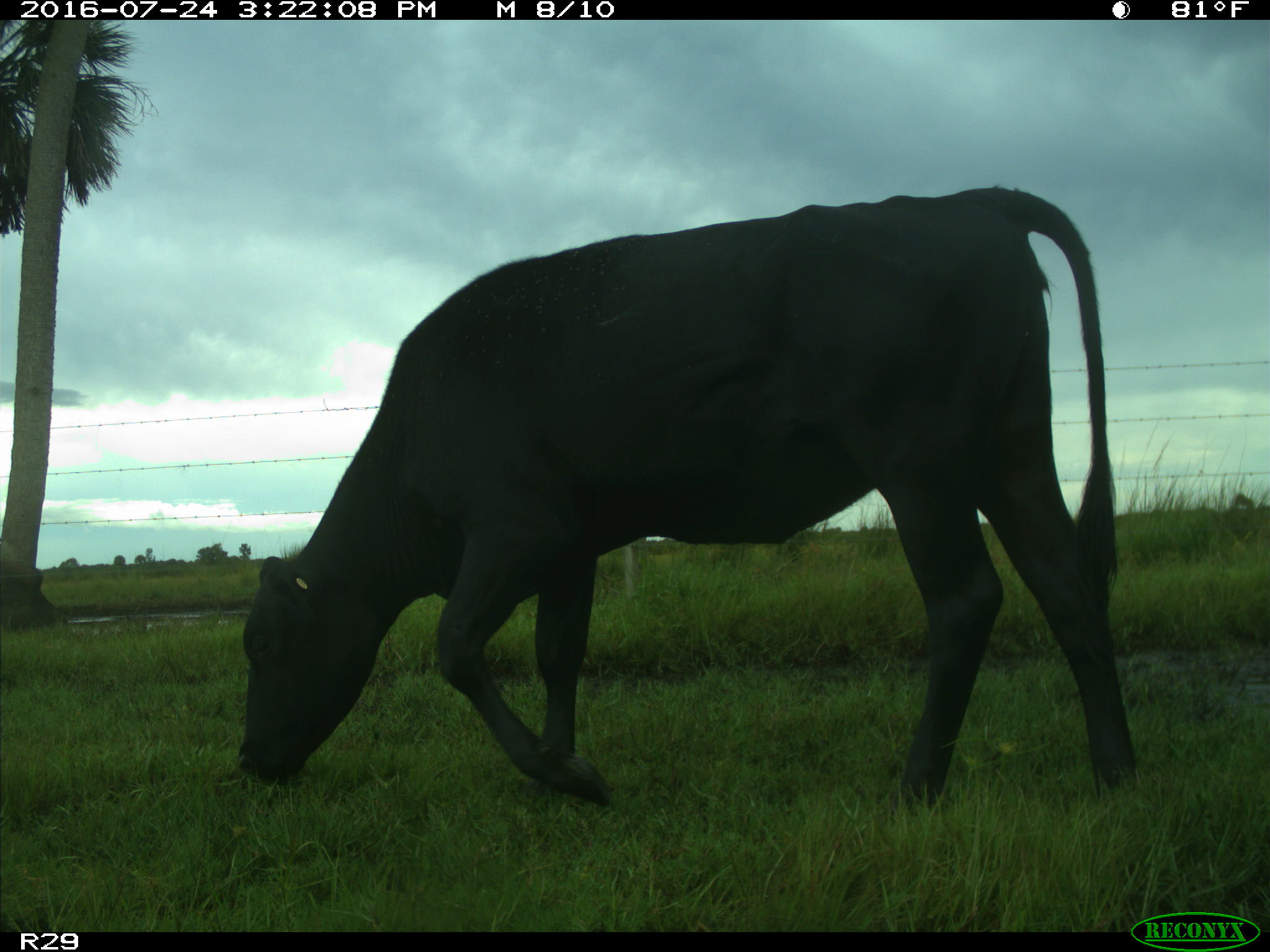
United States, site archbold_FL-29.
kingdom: Animalia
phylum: Chordata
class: Mammalia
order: Artiodactyla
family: Bovidae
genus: Bos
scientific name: Bos taurus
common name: domestic cow